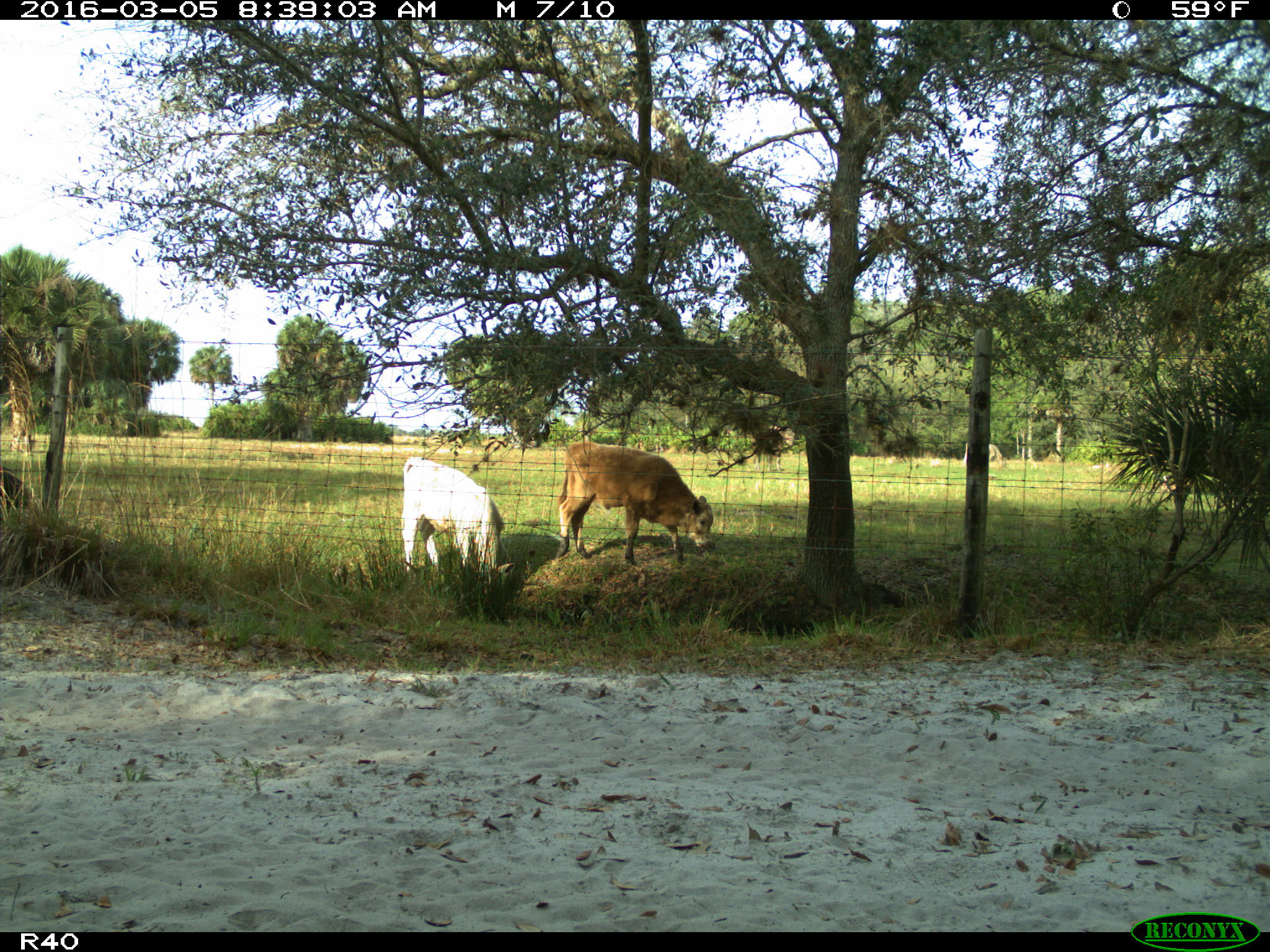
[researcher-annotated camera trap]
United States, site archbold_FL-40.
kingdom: Animalia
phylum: Chordata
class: Mammalia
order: Artiodactyla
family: Bovidae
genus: Bos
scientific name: Bos taurus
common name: domestic cow